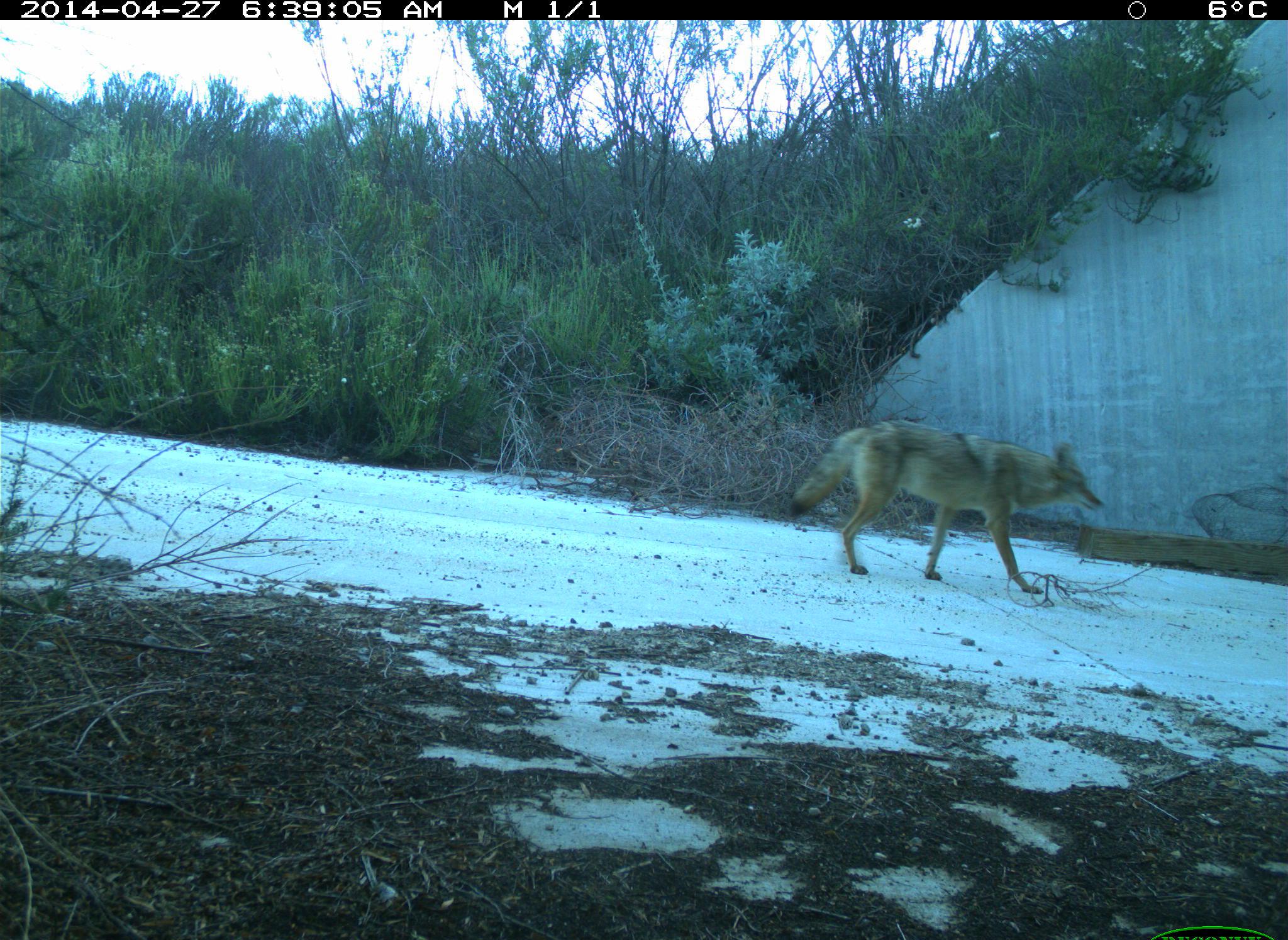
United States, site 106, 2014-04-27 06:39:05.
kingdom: Animalia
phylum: Chordata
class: Mammalia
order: Carnivora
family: Canidae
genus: Canis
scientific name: Canis latrans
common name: coyote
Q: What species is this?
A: Coyote (Canis latrans).